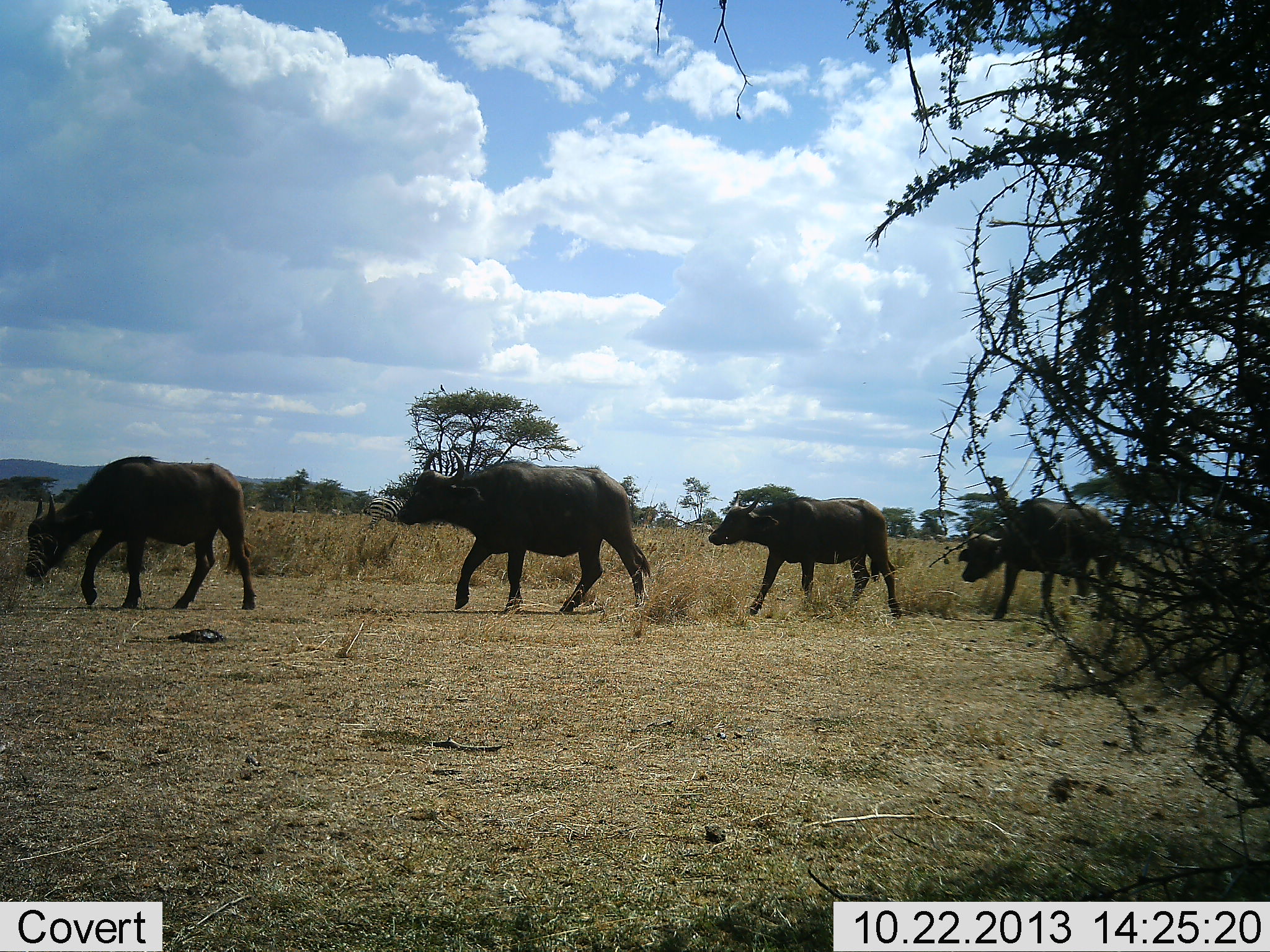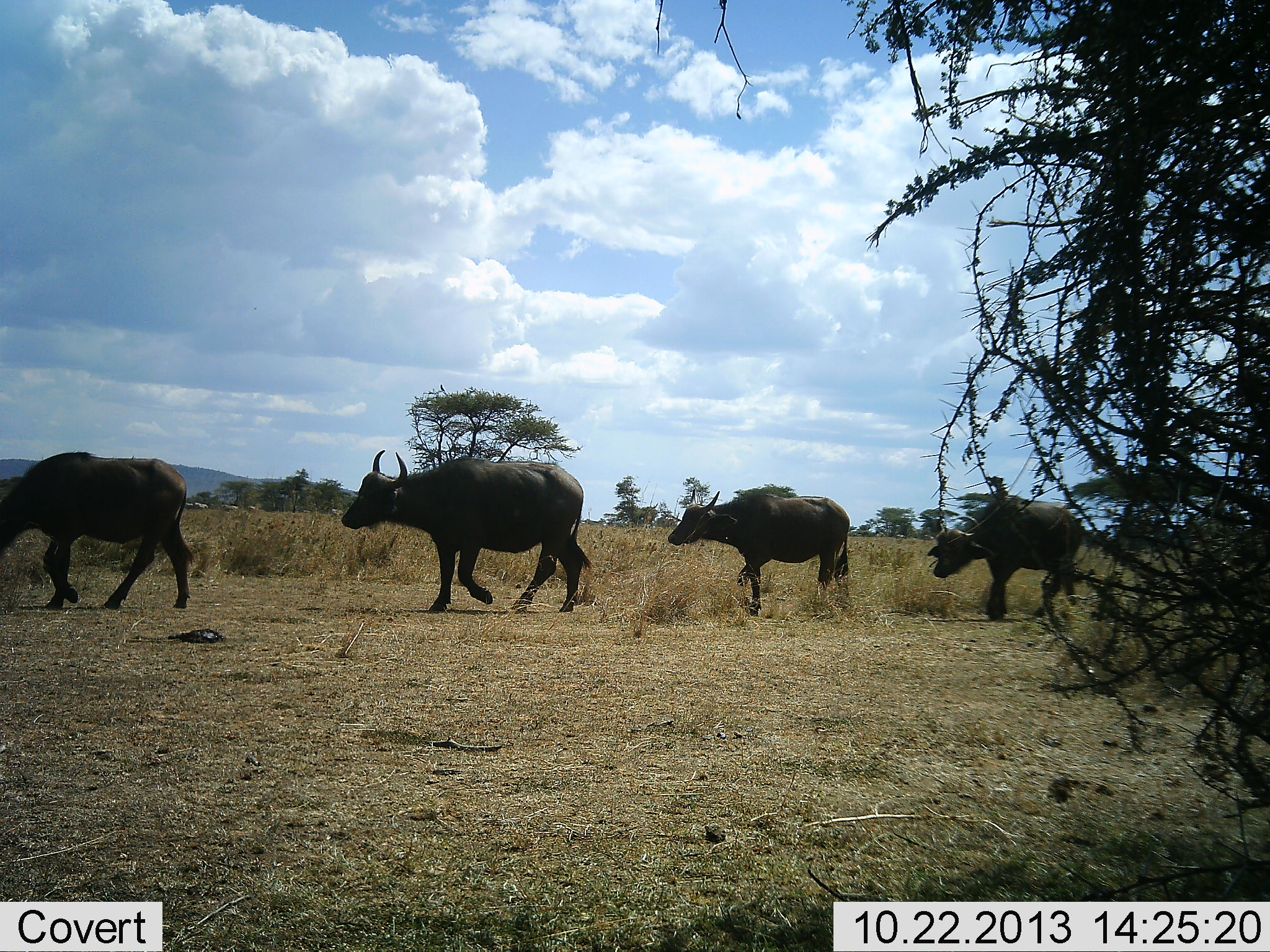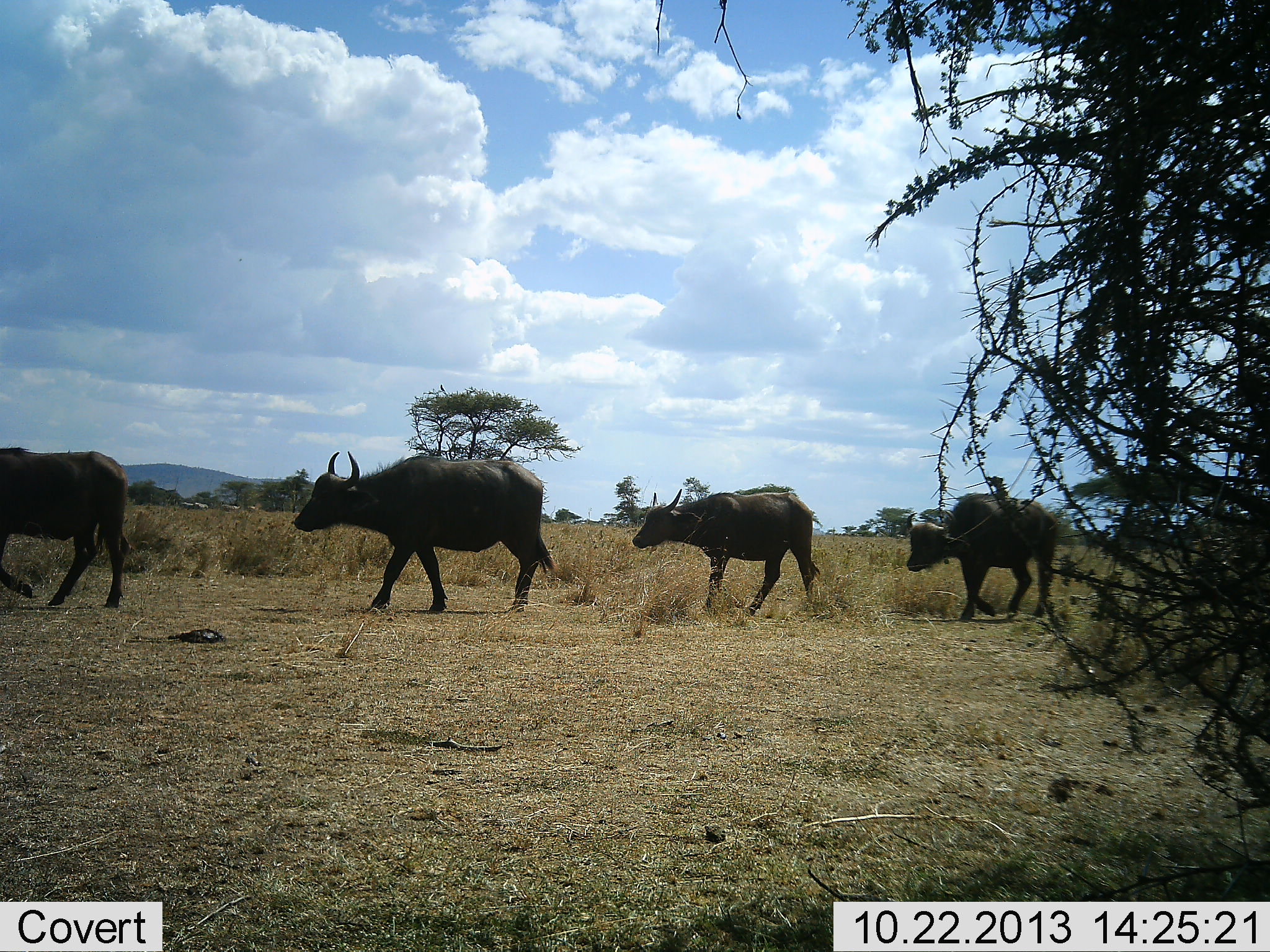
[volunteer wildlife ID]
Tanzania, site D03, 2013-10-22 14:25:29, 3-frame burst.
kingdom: Animalia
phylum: Chordata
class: Mammalia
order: Artiodactyla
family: Bovidae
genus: Syncerus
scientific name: Syncerus caffer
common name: cape buffalo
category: buffalo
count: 4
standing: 0%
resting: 0%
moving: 100%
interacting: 0%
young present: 0%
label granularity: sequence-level